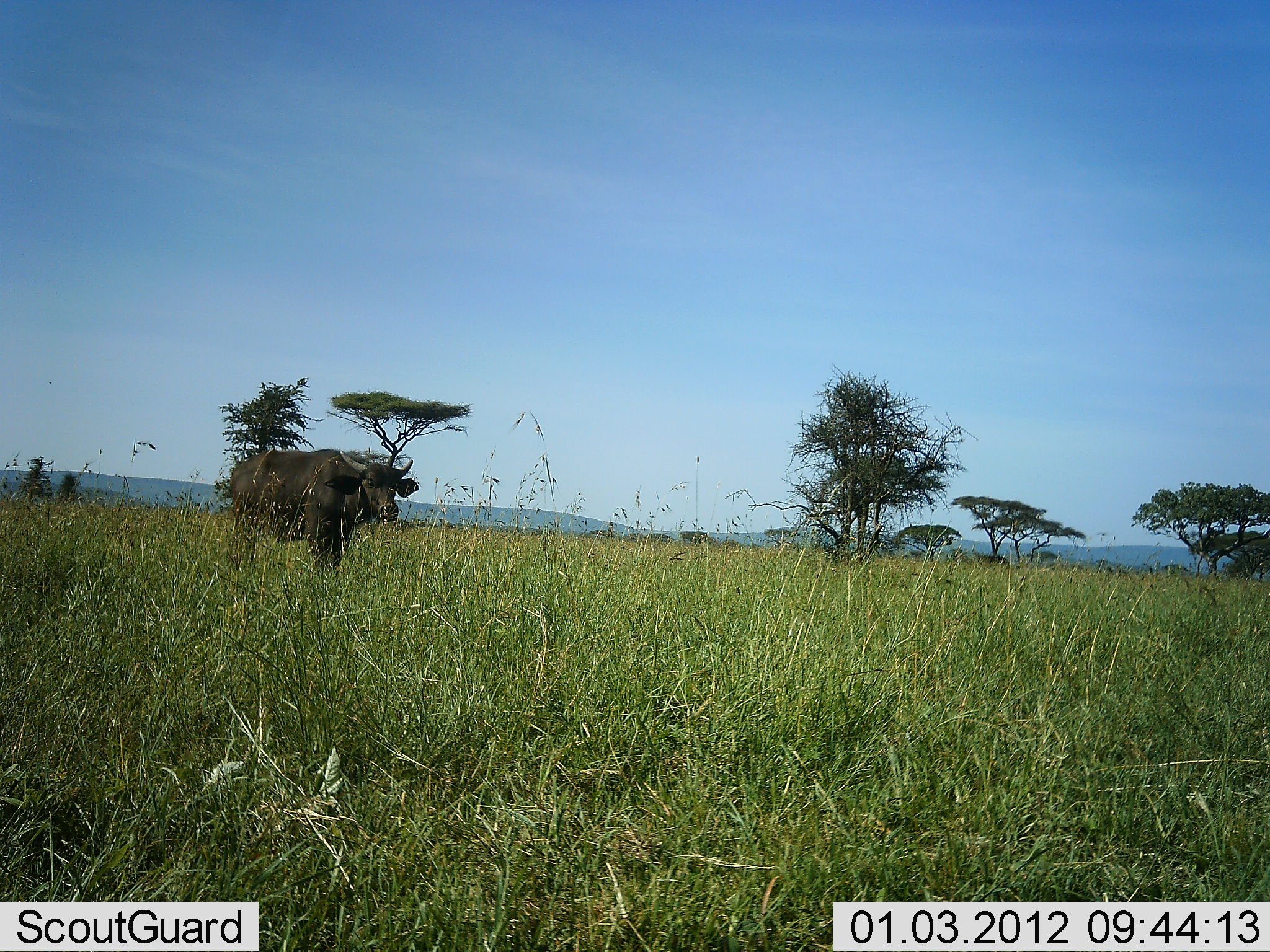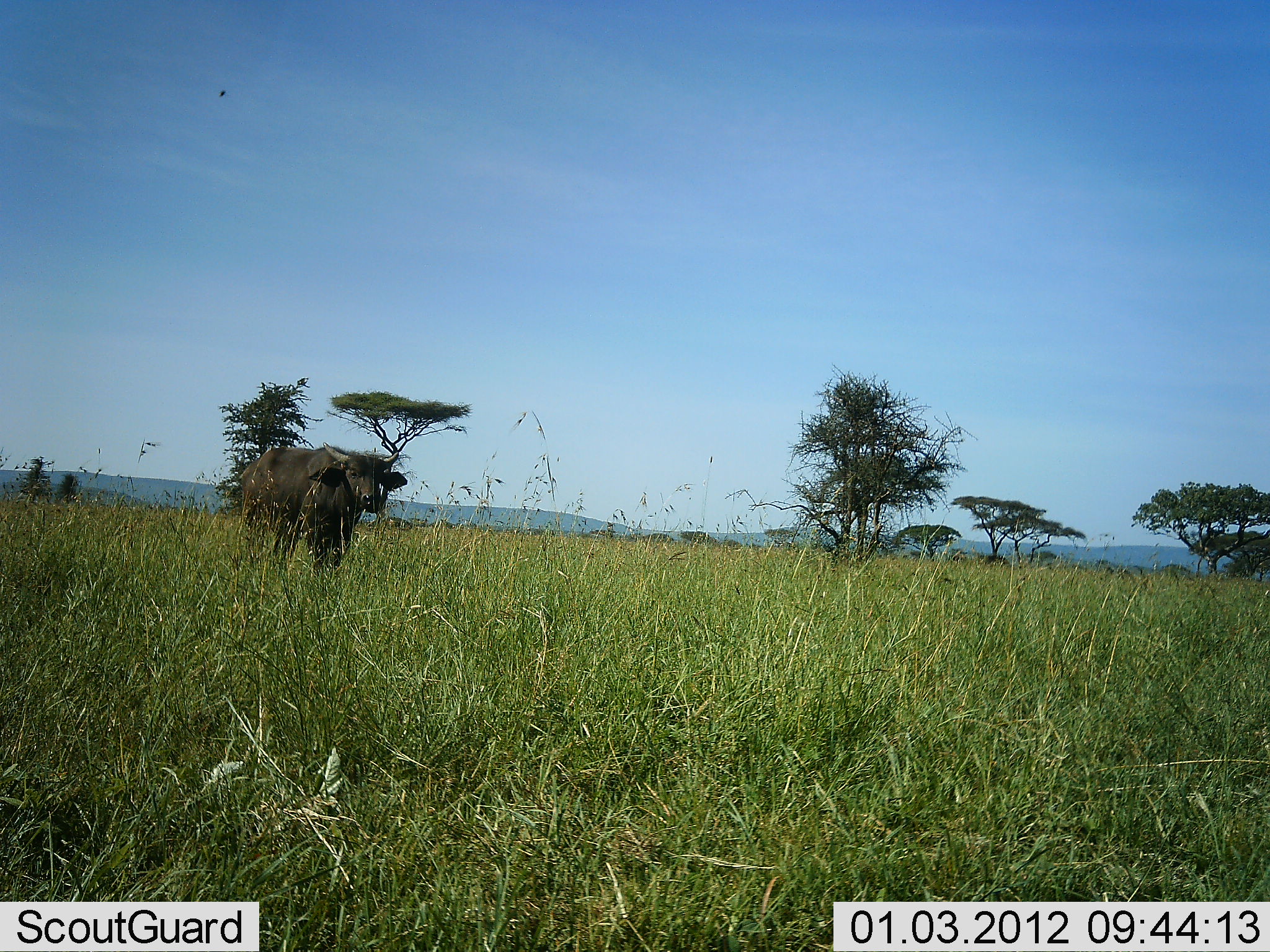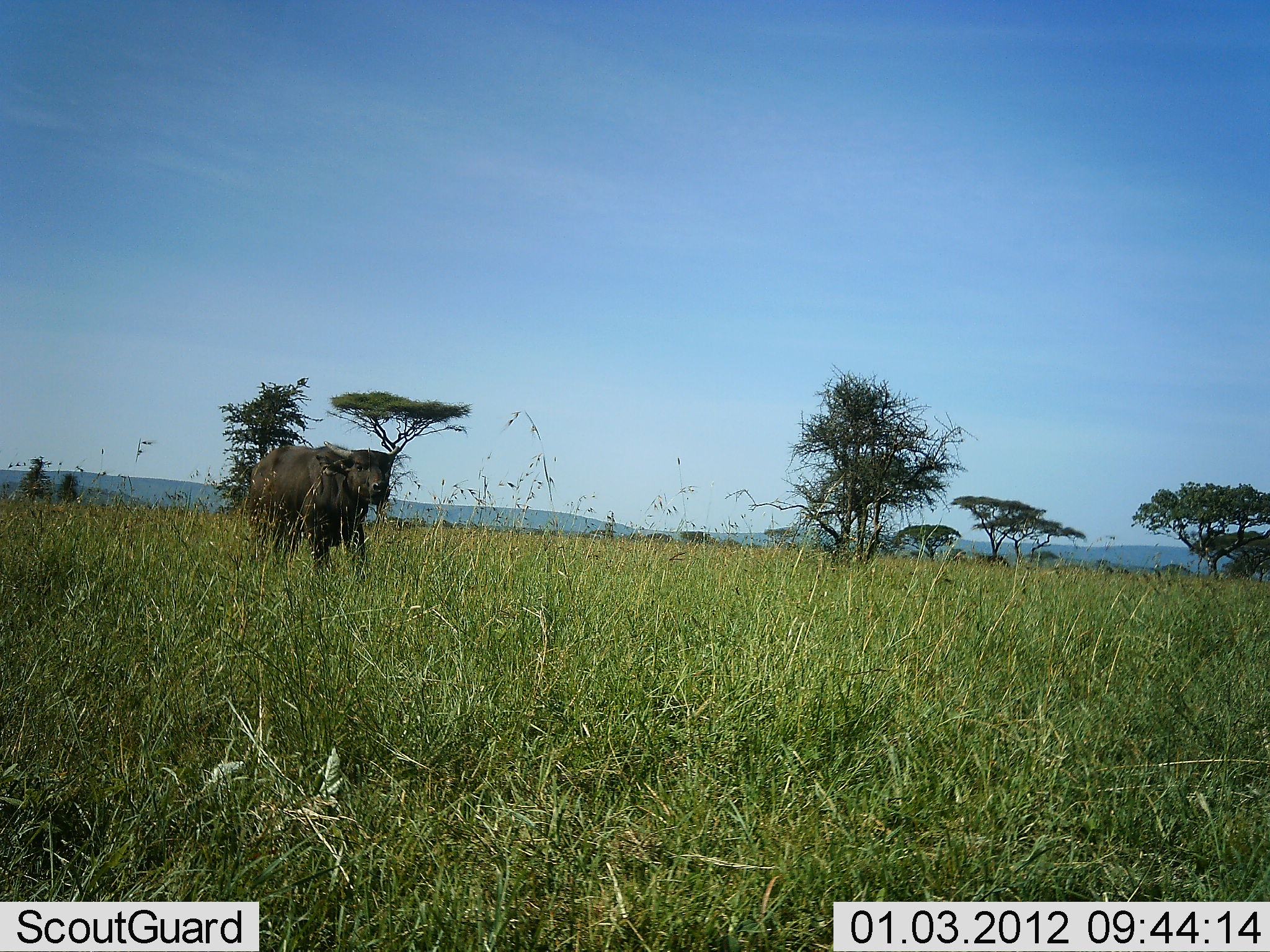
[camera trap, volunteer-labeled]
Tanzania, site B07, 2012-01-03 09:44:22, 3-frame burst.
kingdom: Animalia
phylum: Chordata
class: Mammalia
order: Artiodactyla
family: Bovidae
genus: Syncerus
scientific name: Syncerus caffer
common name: cape buffalo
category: buffalo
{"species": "buffalo (cape buffalo) (Syncerus caffer)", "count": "1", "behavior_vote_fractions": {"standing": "75%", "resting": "0%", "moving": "31%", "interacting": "0%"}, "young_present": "0%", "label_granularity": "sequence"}